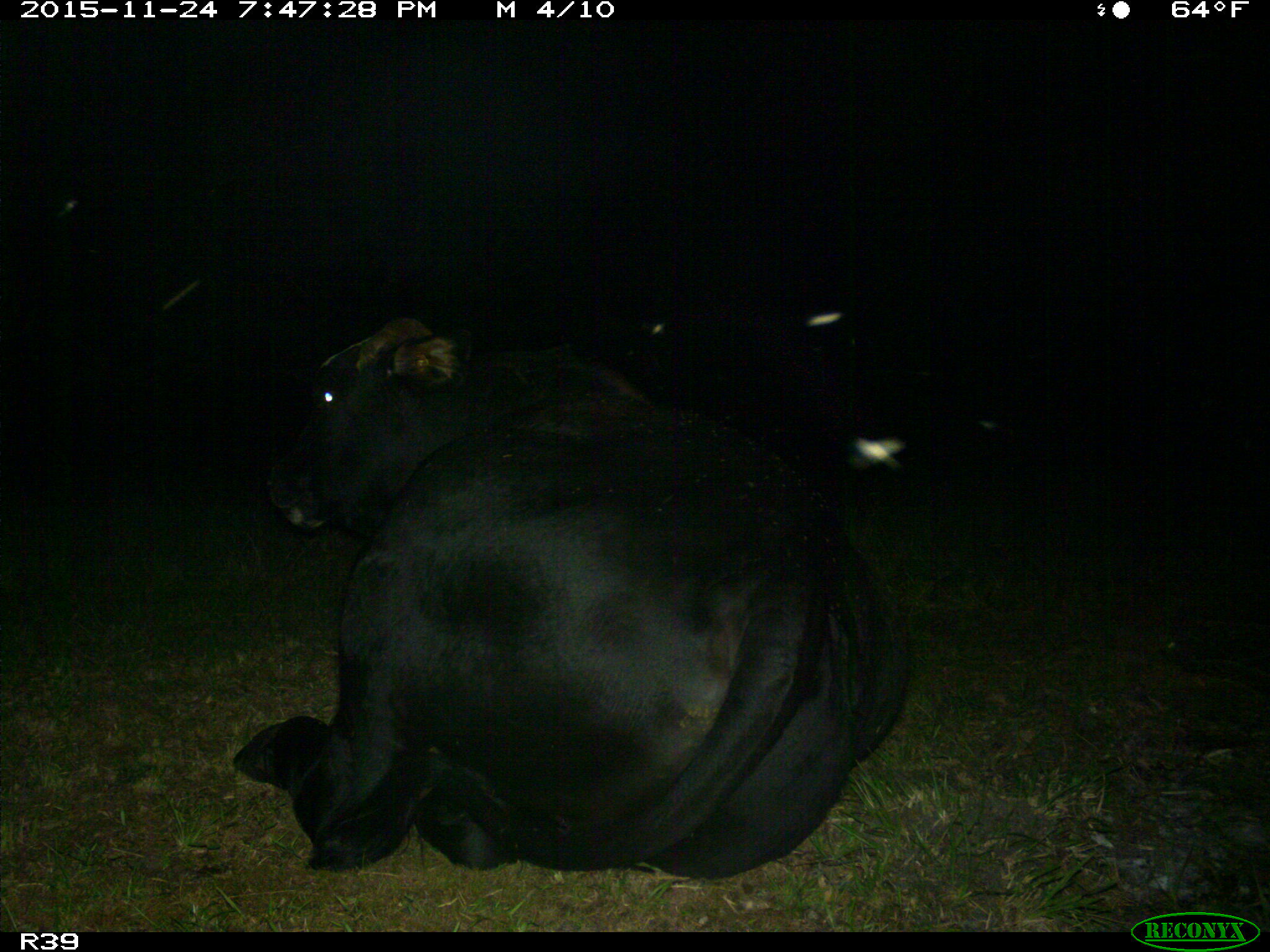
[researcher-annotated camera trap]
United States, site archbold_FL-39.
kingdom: Animalia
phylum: Chordata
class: Mammalia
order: Artiodactyla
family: Bovidae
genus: Bos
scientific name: Bos taurus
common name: domestic cow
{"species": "Bos taurus (domestic cow)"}